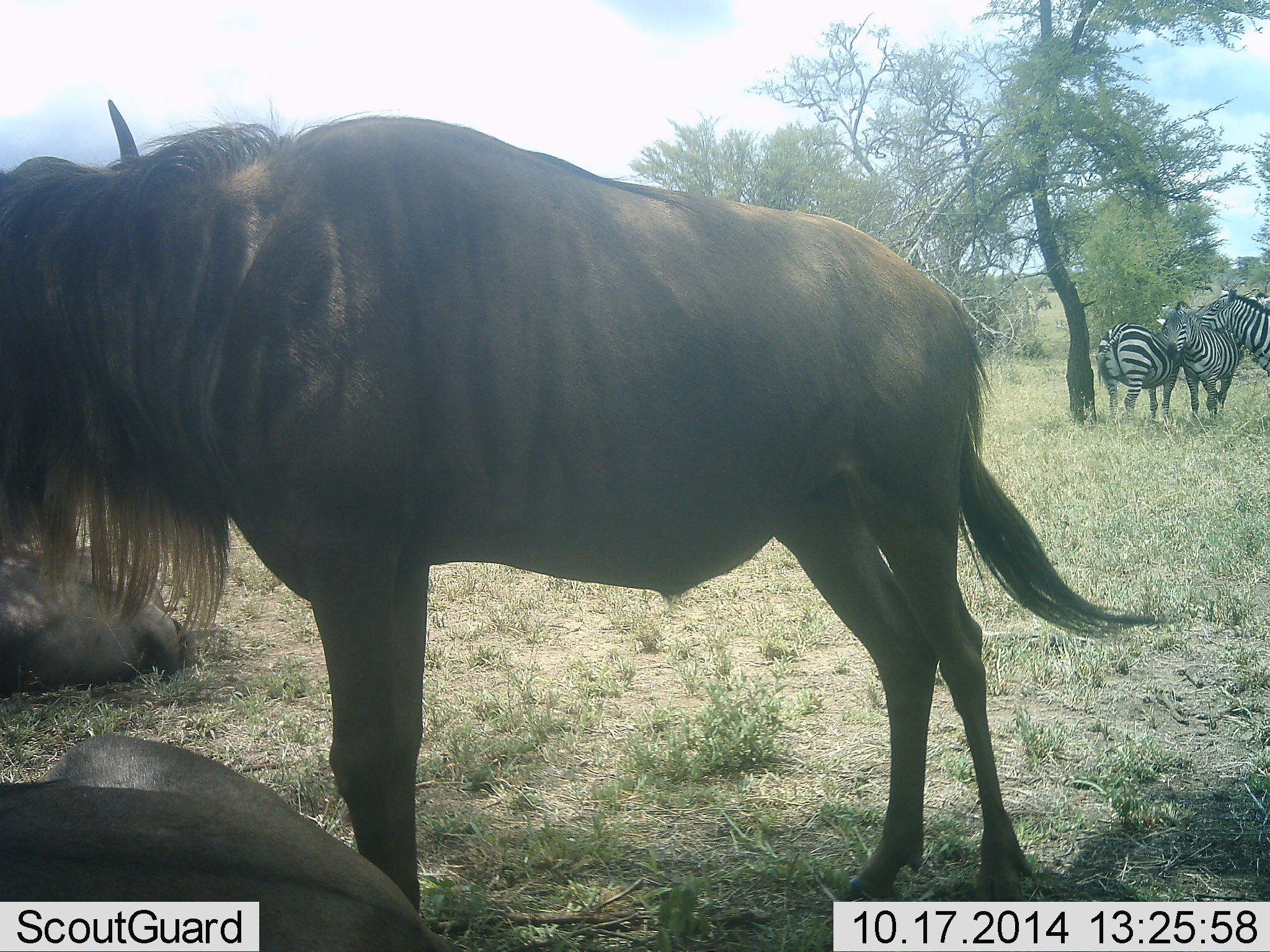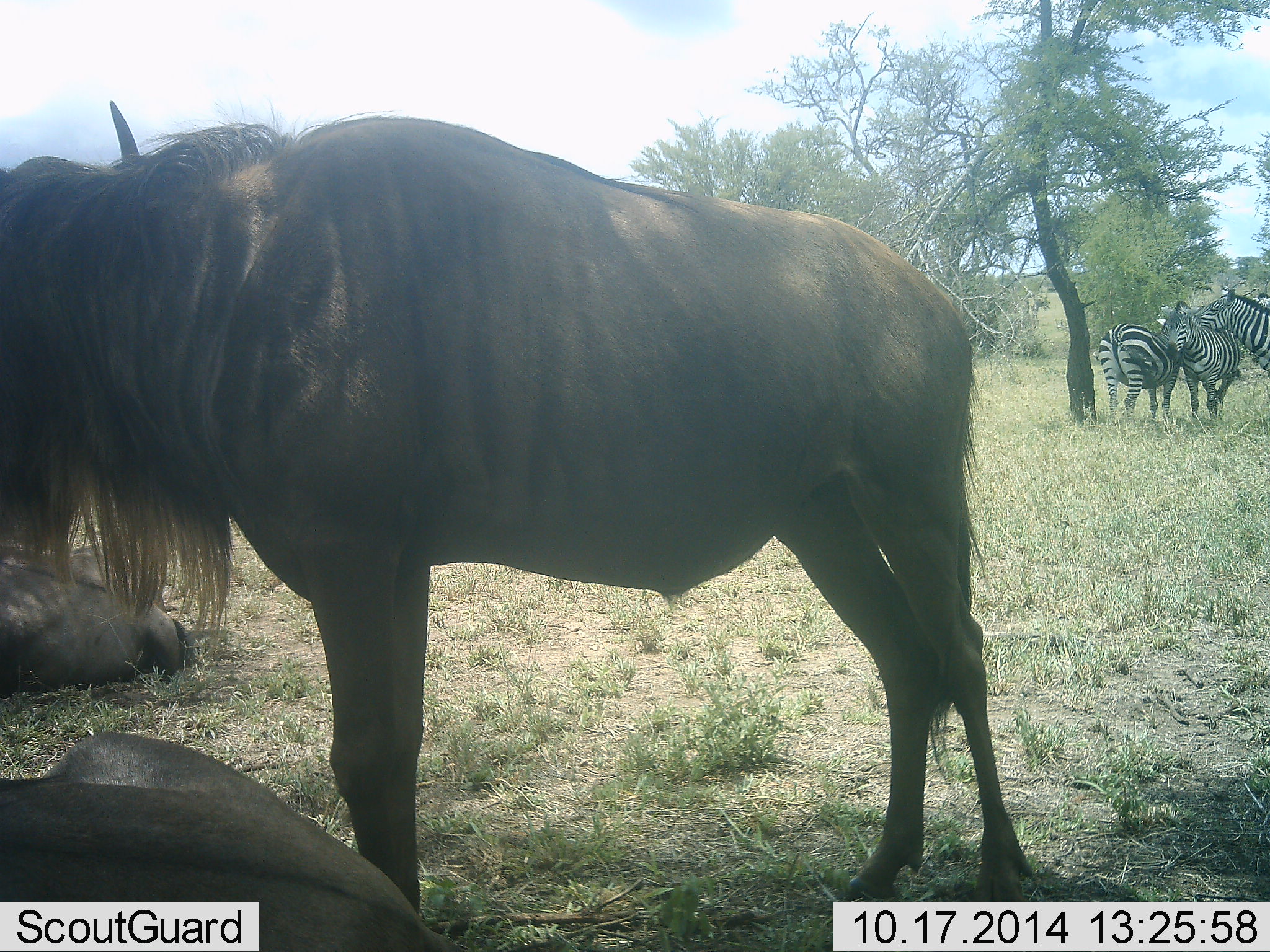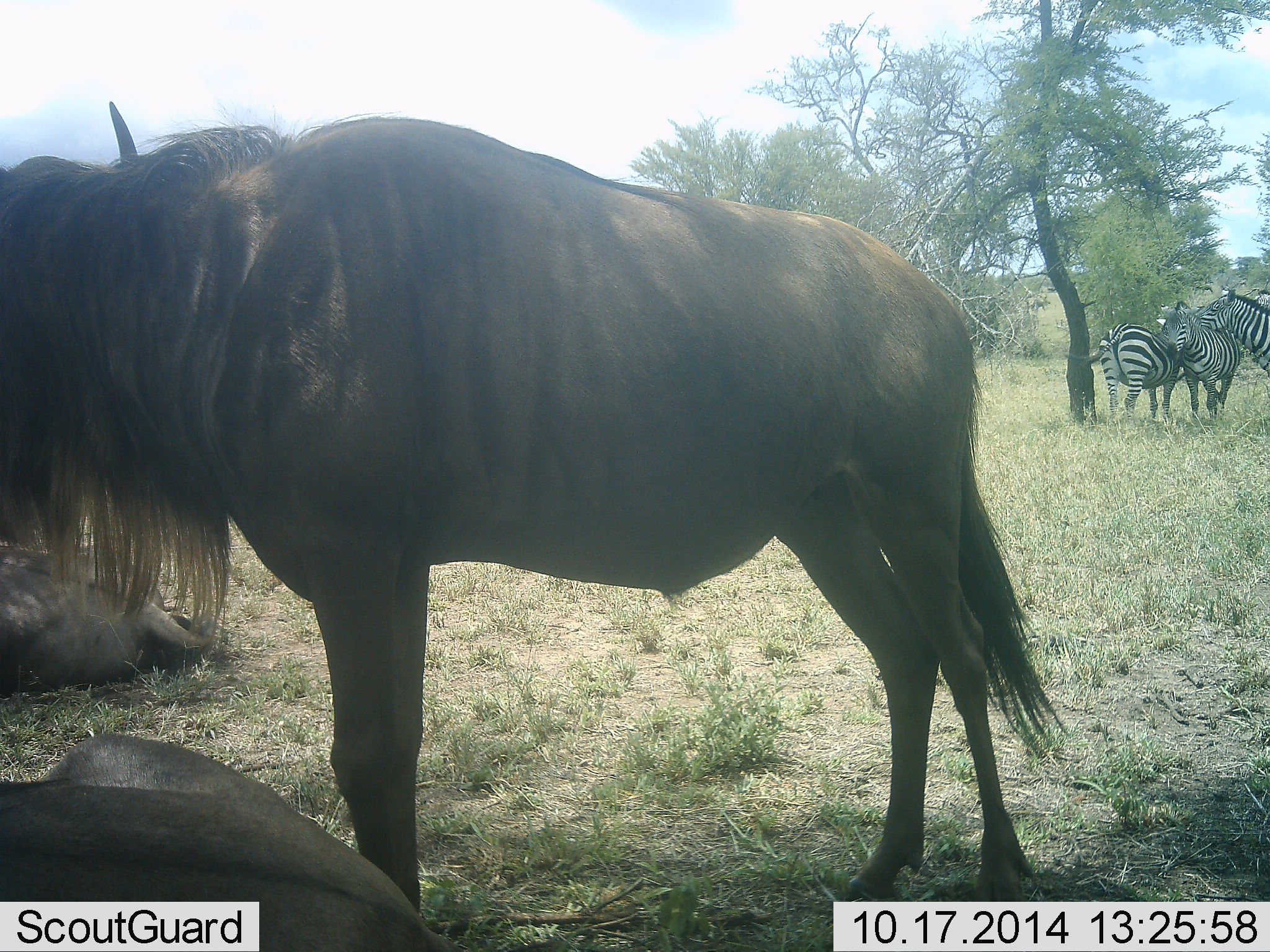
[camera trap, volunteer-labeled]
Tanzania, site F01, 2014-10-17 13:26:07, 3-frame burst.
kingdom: Animalia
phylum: Chordata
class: Mammalia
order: Artiodactyla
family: Bovidae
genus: Connochaetes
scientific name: Connochaetes taurinus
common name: blue wildebeest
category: wildebeest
Wildebeest (blue wildebeest) (Connochaetes taurinus), count 3. Behavior (volunteer vote fractions): standing 60%, resting 90%, moving 0%, interacting 0%. Young present (vote fraction): 0%. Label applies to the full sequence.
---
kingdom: Animalia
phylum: Chordata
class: Mammalia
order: Perissodactyla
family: Equidae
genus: Equus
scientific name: Equus quagga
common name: plains zebra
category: zebra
Zebra (plains zebra) (Equus quagga), count 3. Behavior (volunteer vote fractions): standing 42%, resting 8%, moving 8%, interacting 67%. Young present (vote fraction): 0%. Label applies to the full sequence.